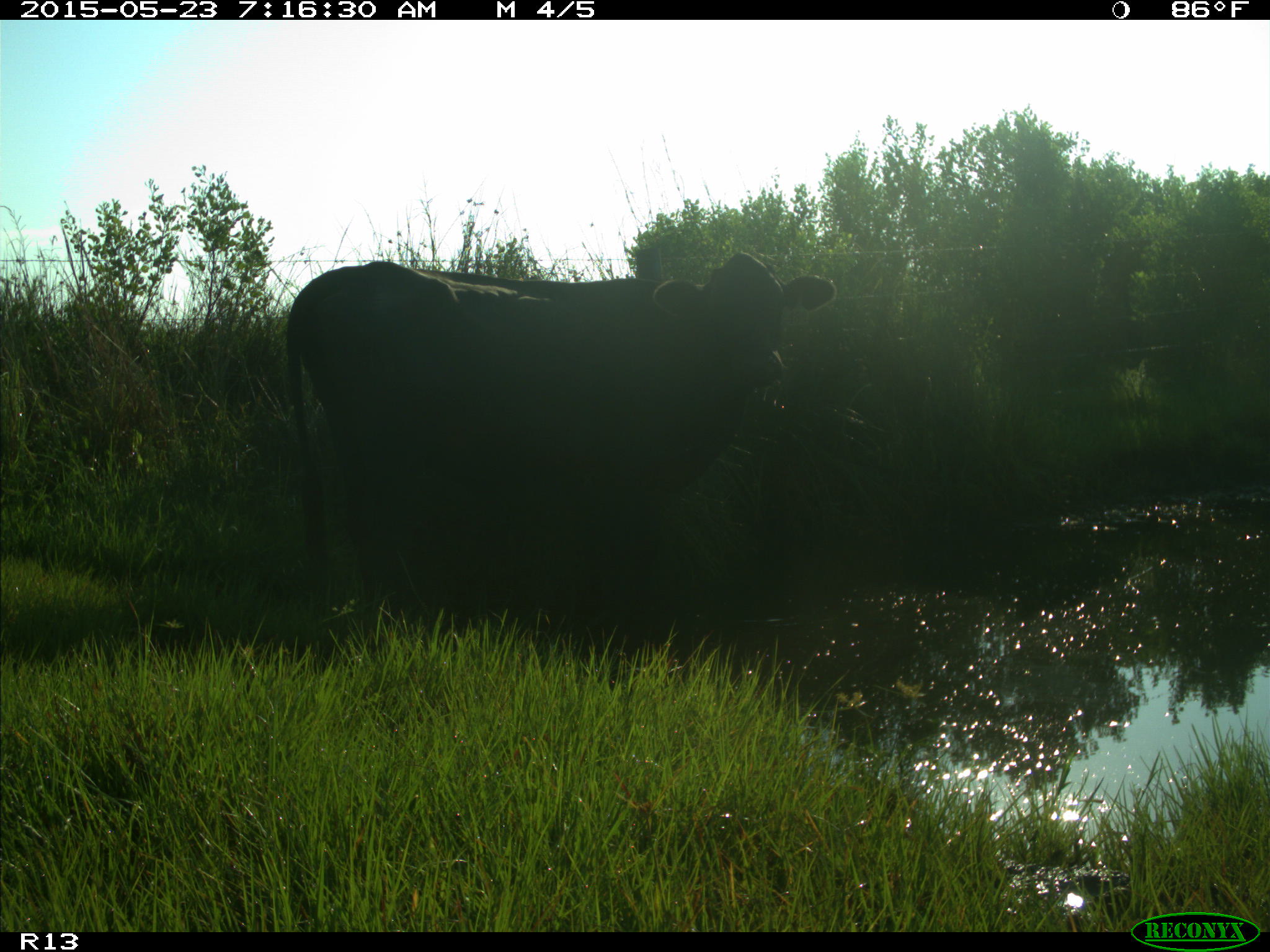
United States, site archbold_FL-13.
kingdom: Animalia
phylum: Chordata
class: Mammalia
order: Artiodactyla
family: Bovidae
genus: Bos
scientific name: Bos taurus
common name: domestic cow